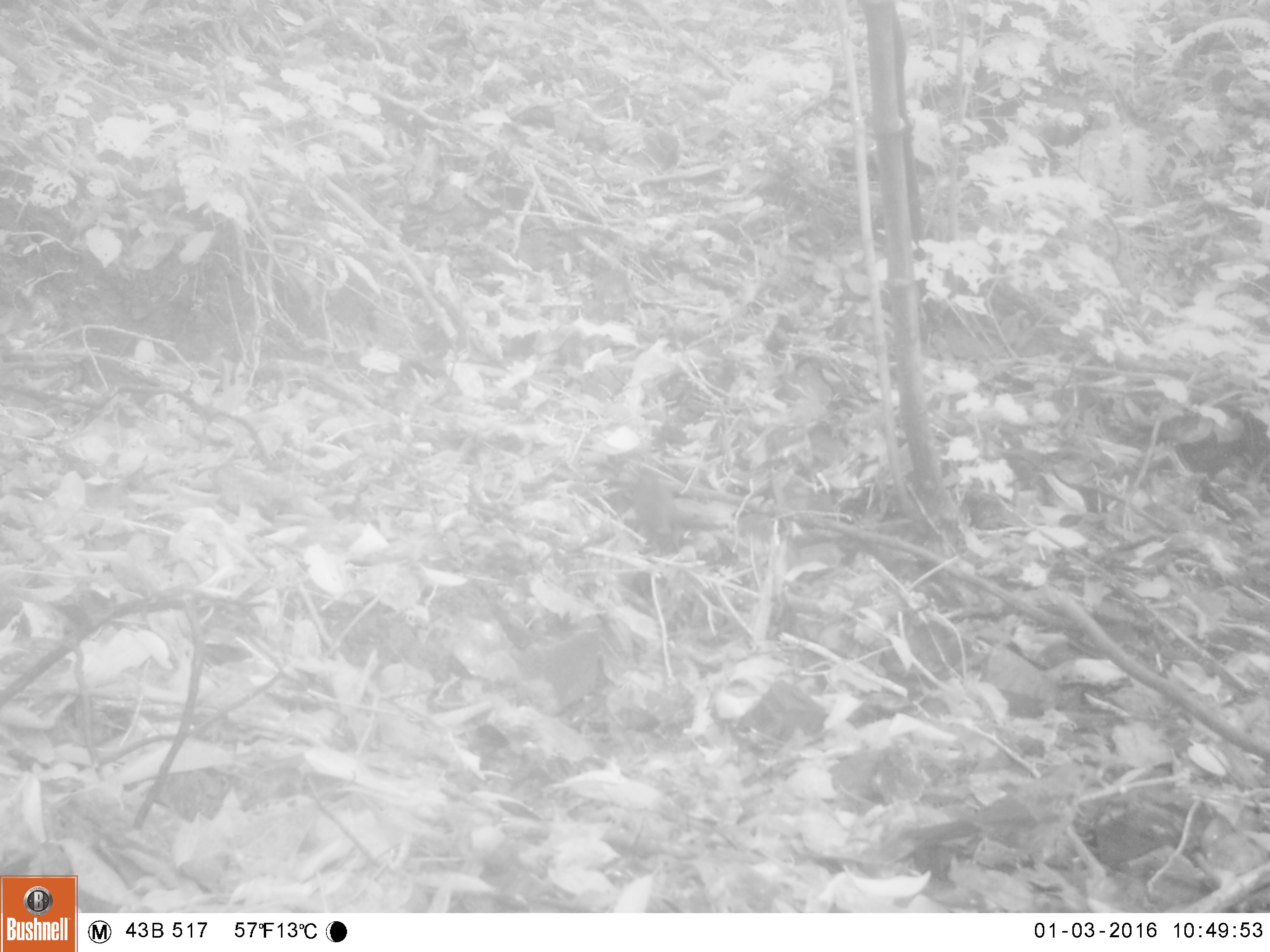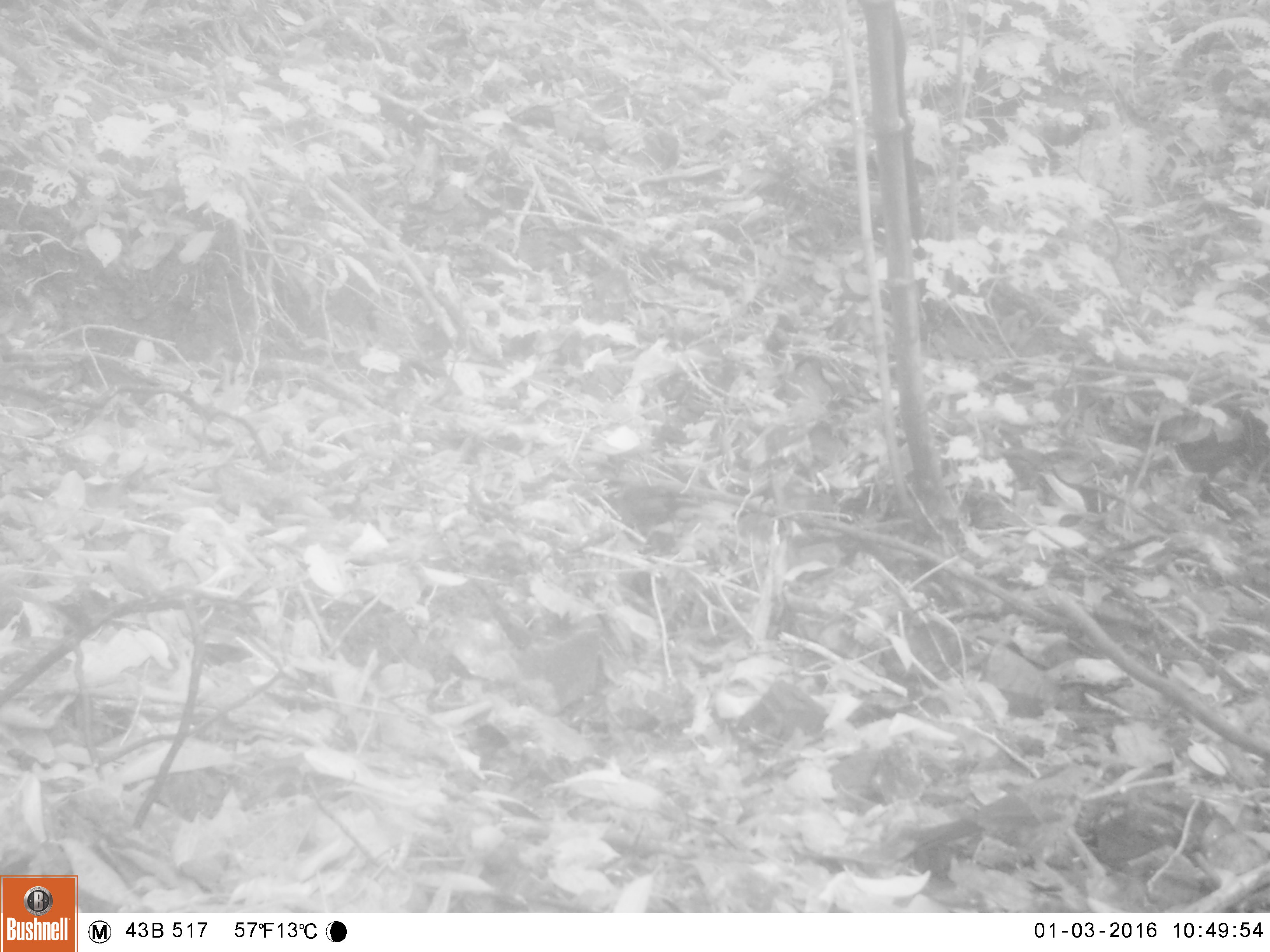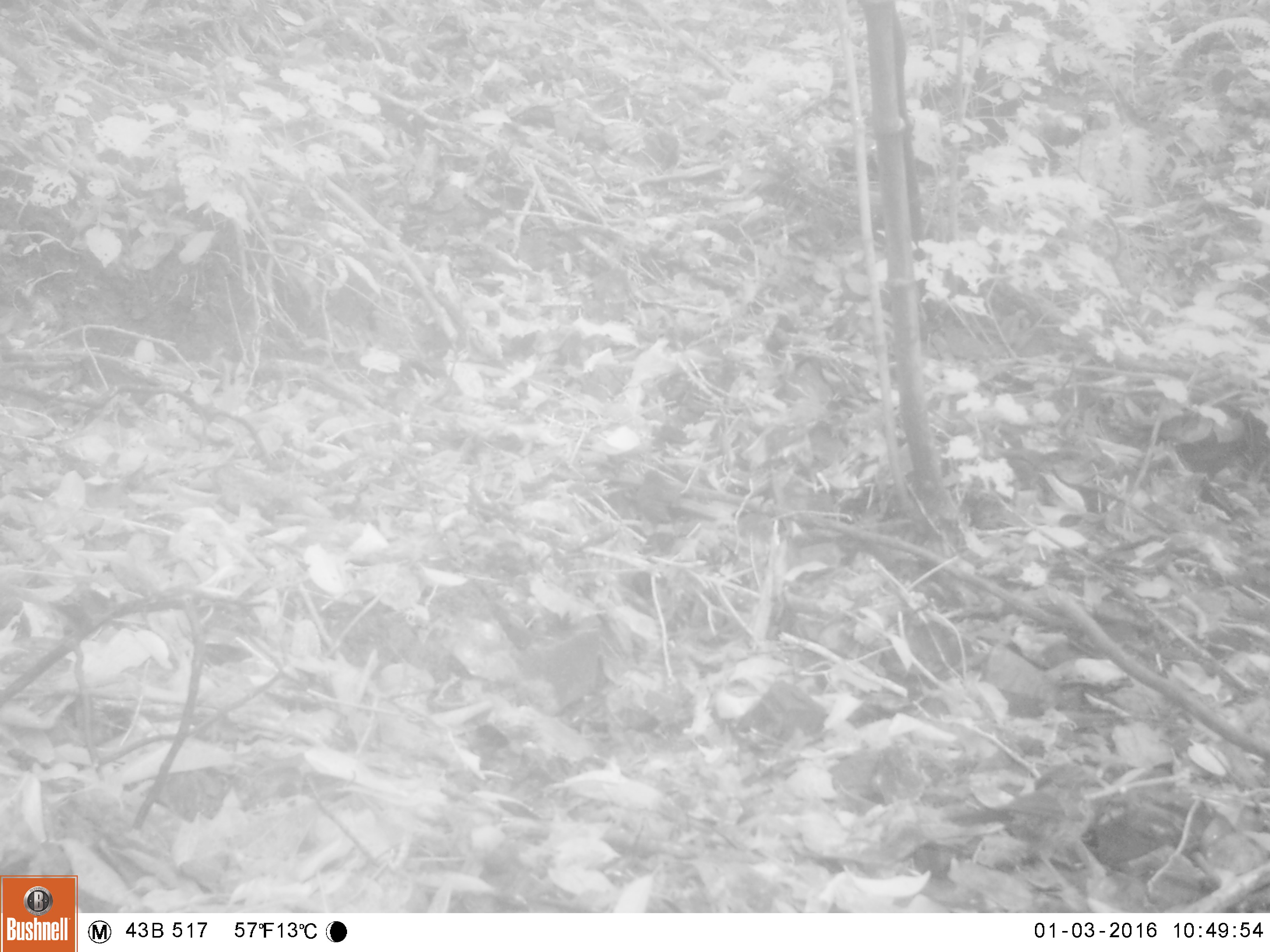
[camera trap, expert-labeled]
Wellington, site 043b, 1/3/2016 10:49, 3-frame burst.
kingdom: Animalia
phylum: Chordata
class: Aves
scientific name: Aves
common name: bird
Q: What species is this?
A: Bird (Aves).